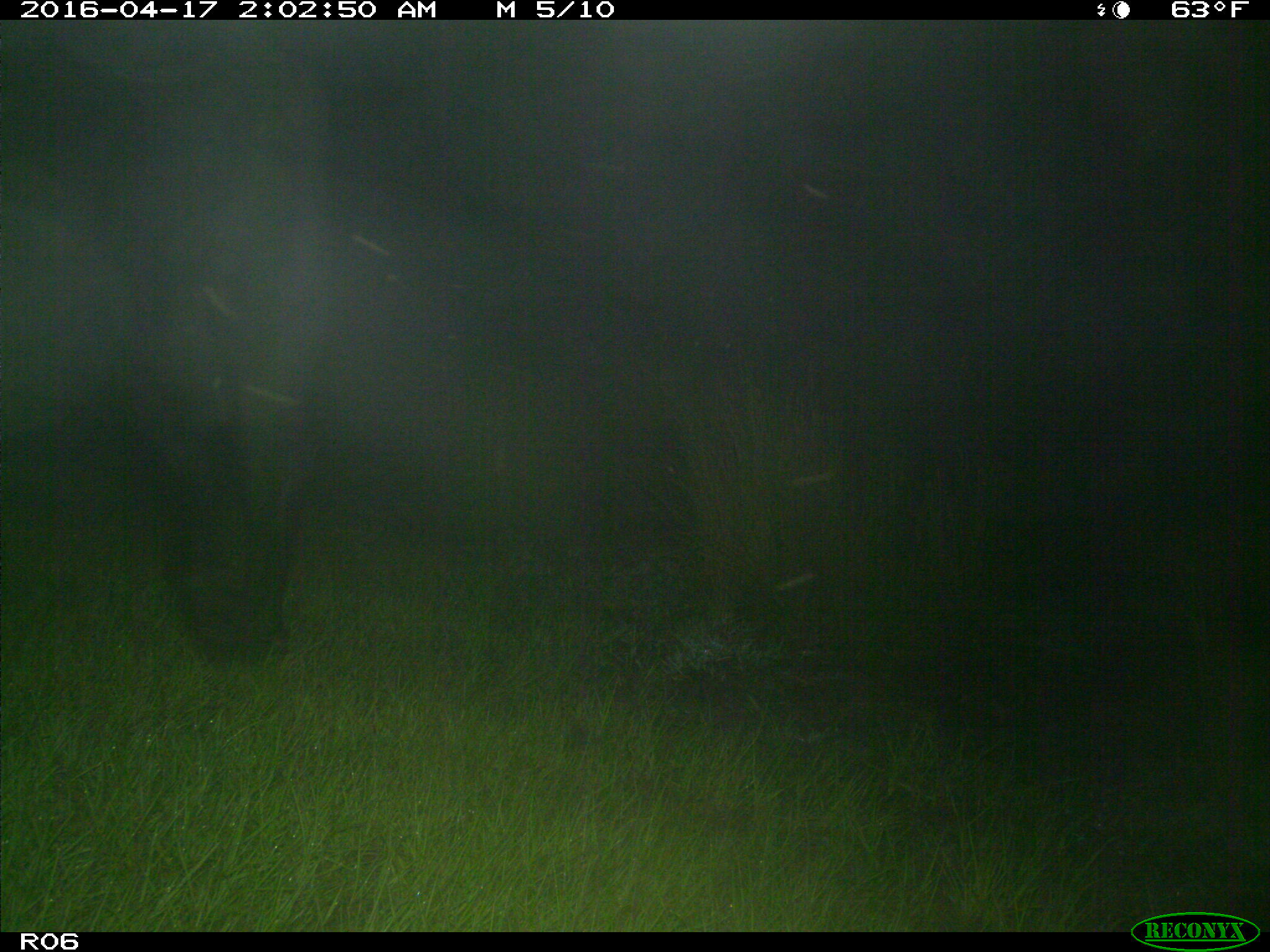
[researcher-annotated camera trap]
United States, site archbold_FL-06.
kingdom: Animalia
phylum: Chordata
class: Mammalia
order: Artiodactyla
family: Bovidae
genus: Bos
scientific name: Bos taurus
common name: domestic cow